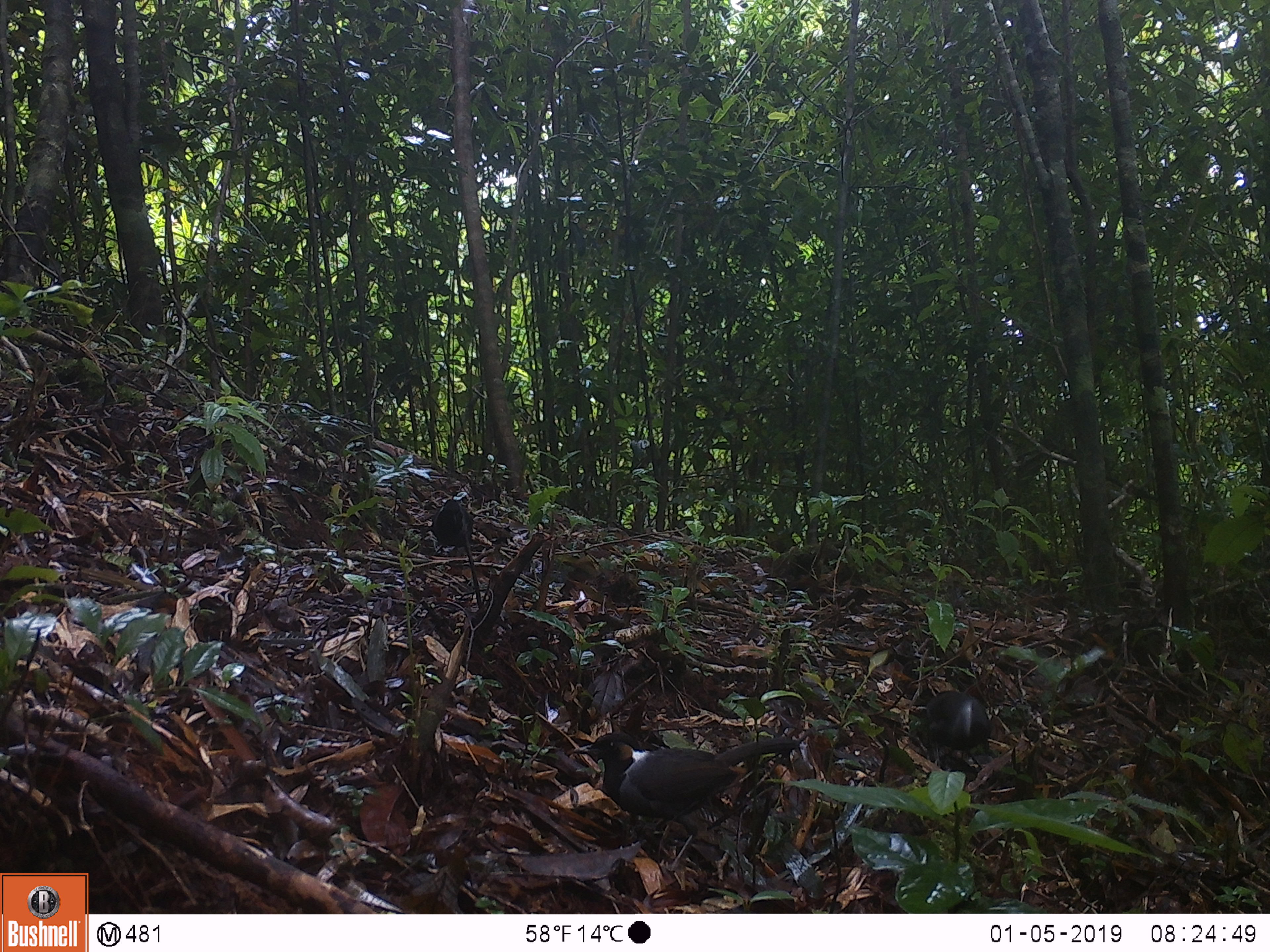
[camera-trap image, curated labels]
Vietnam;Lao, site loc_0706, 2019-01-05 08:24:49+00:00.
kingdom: Animalia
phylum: Chordata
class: Aves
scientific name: Aves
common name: bird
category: unidentified bird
Unidentified bird (bird) (Aves). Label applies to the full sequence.